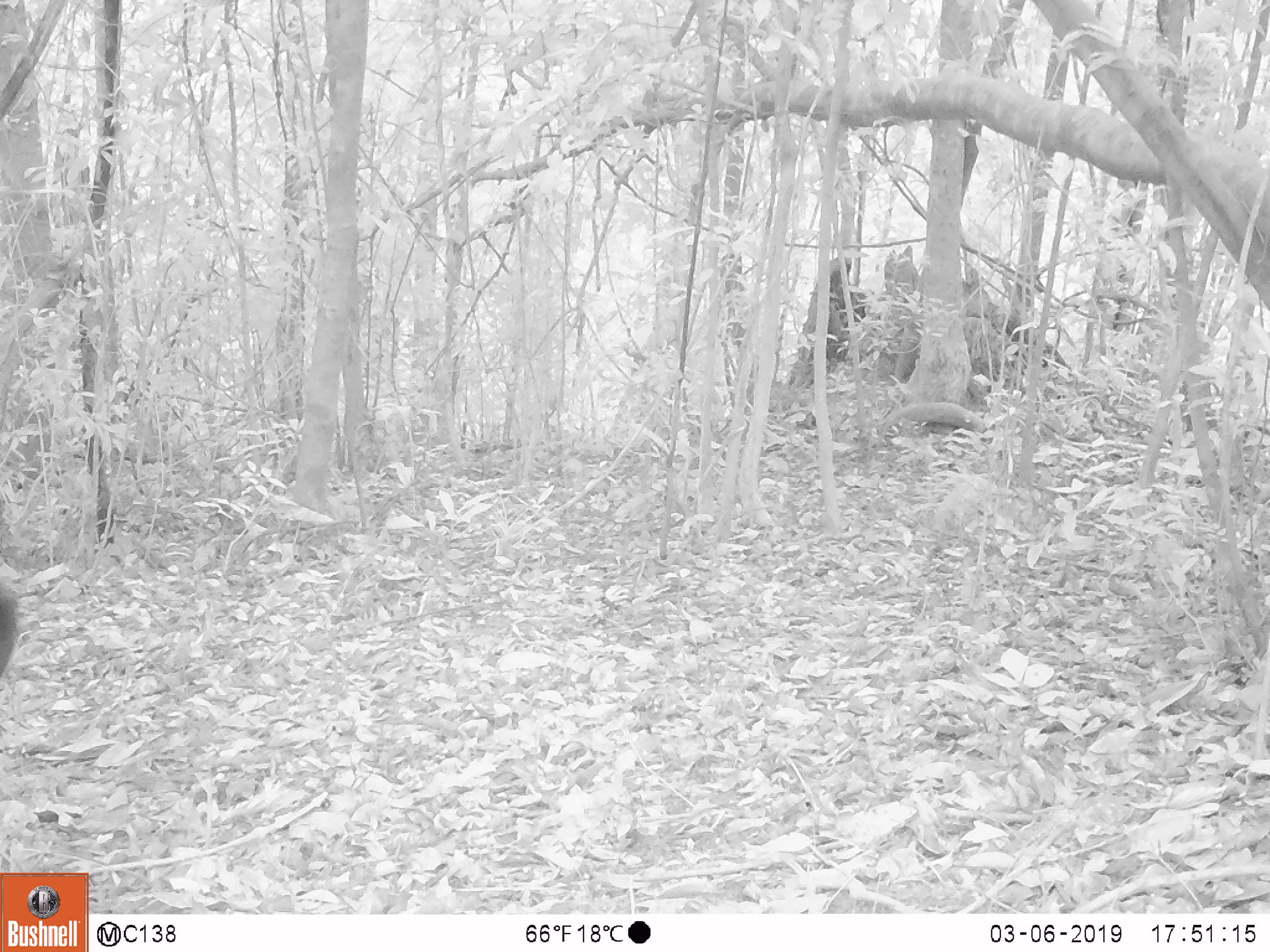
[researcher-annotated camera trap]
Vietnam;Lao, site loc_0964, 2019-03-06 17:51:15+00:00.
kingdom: Animalia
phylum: Chordata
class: Mammalia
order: Rodentia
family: Sciuridae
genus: Sciurus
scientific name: Sciurus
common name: squirrel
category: unidentified squirrel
Unidentified squirrel (squirrel) (Sciurus). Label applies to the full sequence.